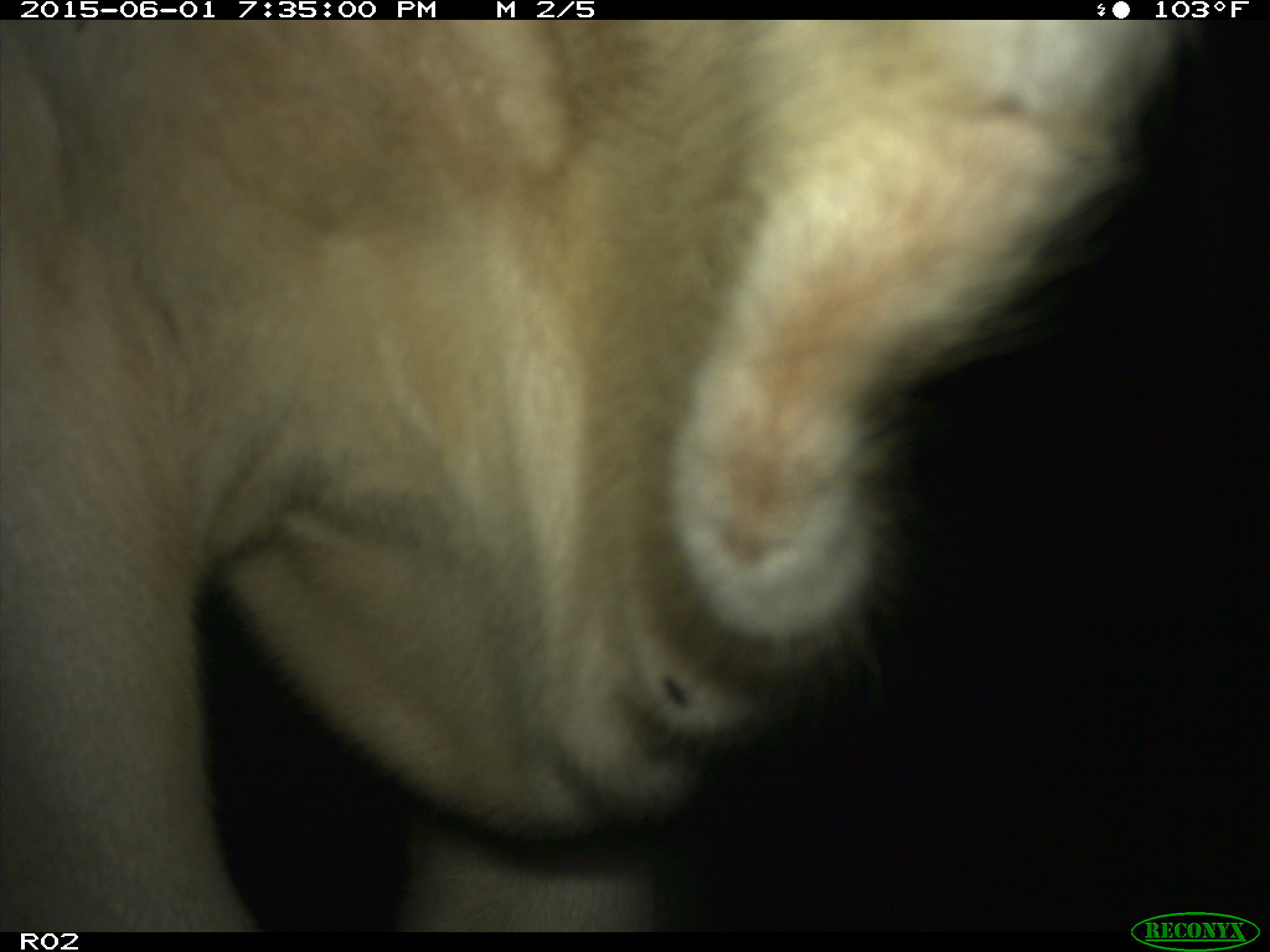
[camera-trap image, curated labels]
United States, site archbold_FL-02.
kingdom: Animalia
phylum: Chordata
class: Mammalia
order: Artiodactyla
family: Bovidae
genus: Bos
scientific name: Bos taurus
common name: domestic cow